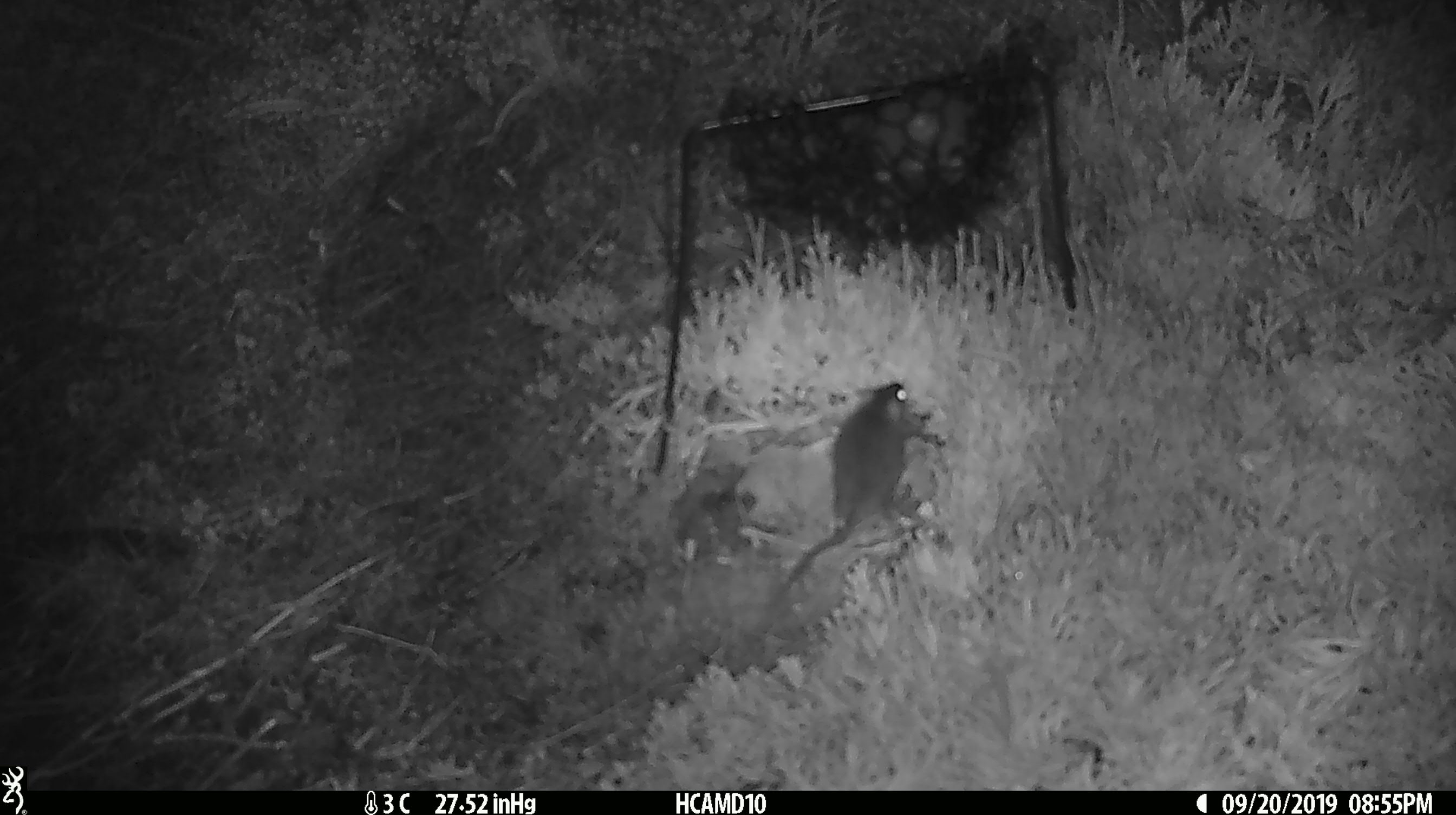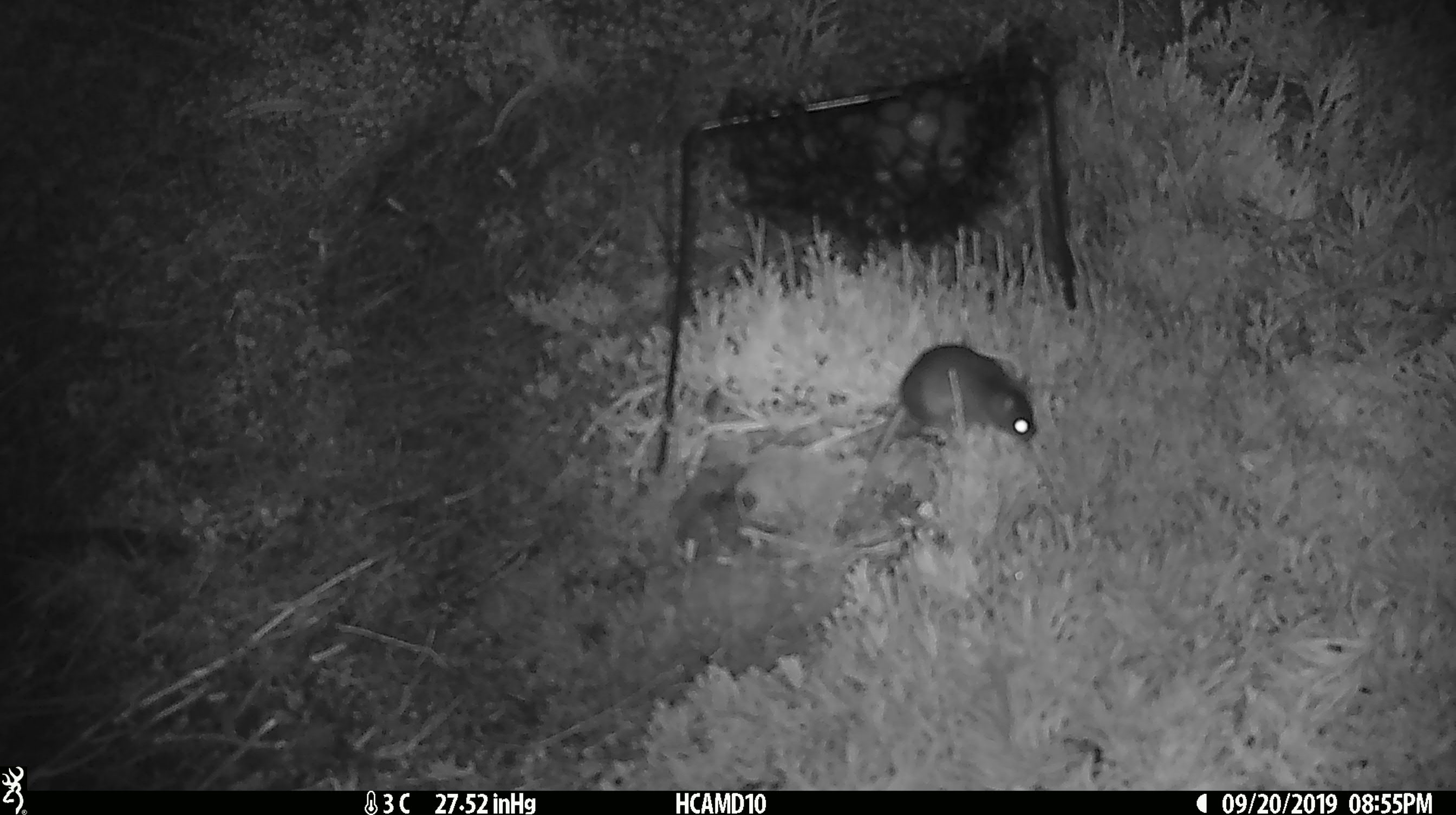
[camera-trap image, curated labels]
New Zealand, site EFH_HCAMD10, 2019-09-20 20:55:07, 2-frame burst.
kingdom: Animalia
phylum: Chordata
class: Mammalia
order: Rodentia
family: Muridae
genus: Mus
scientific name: Mus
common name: mouse